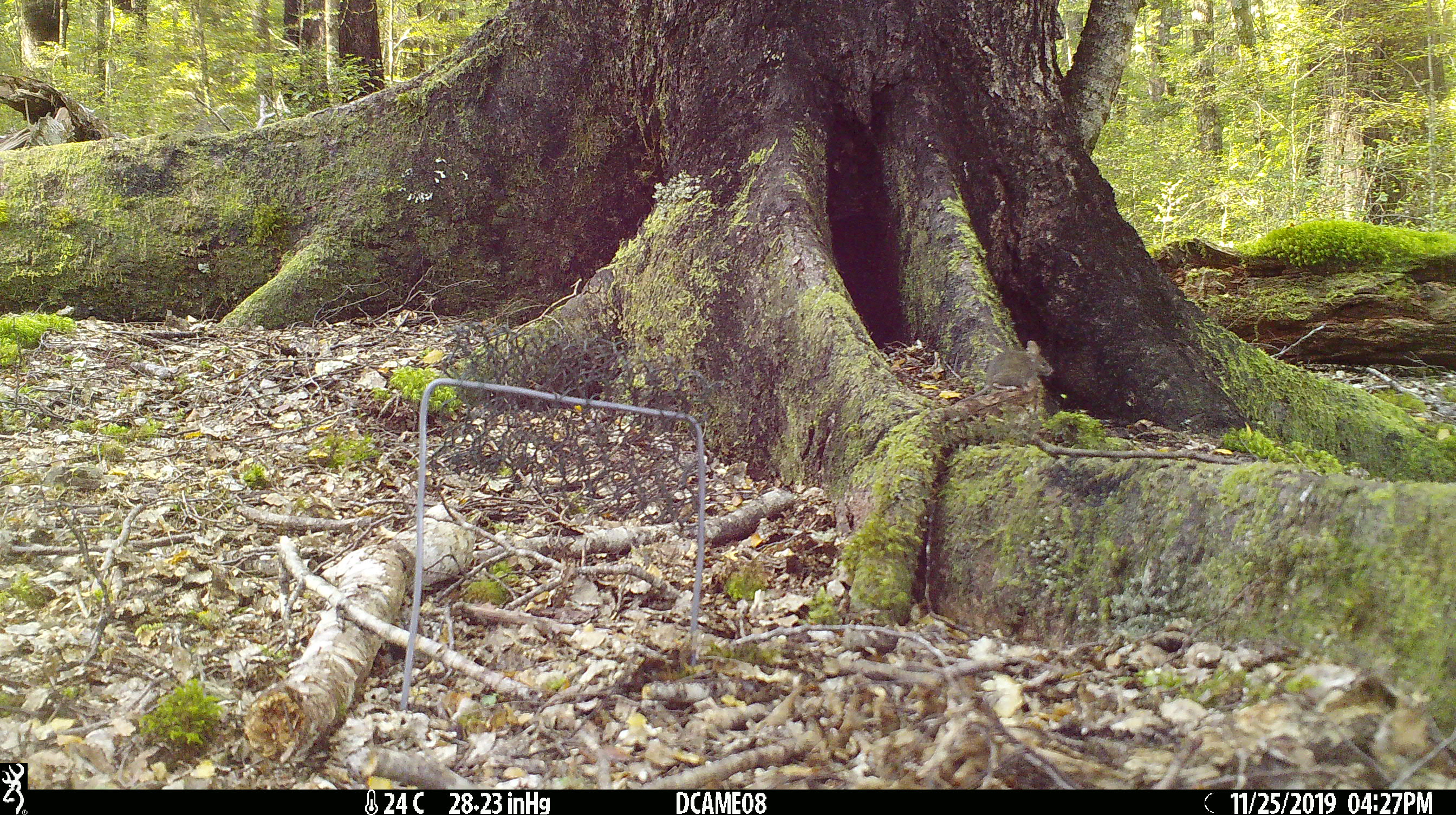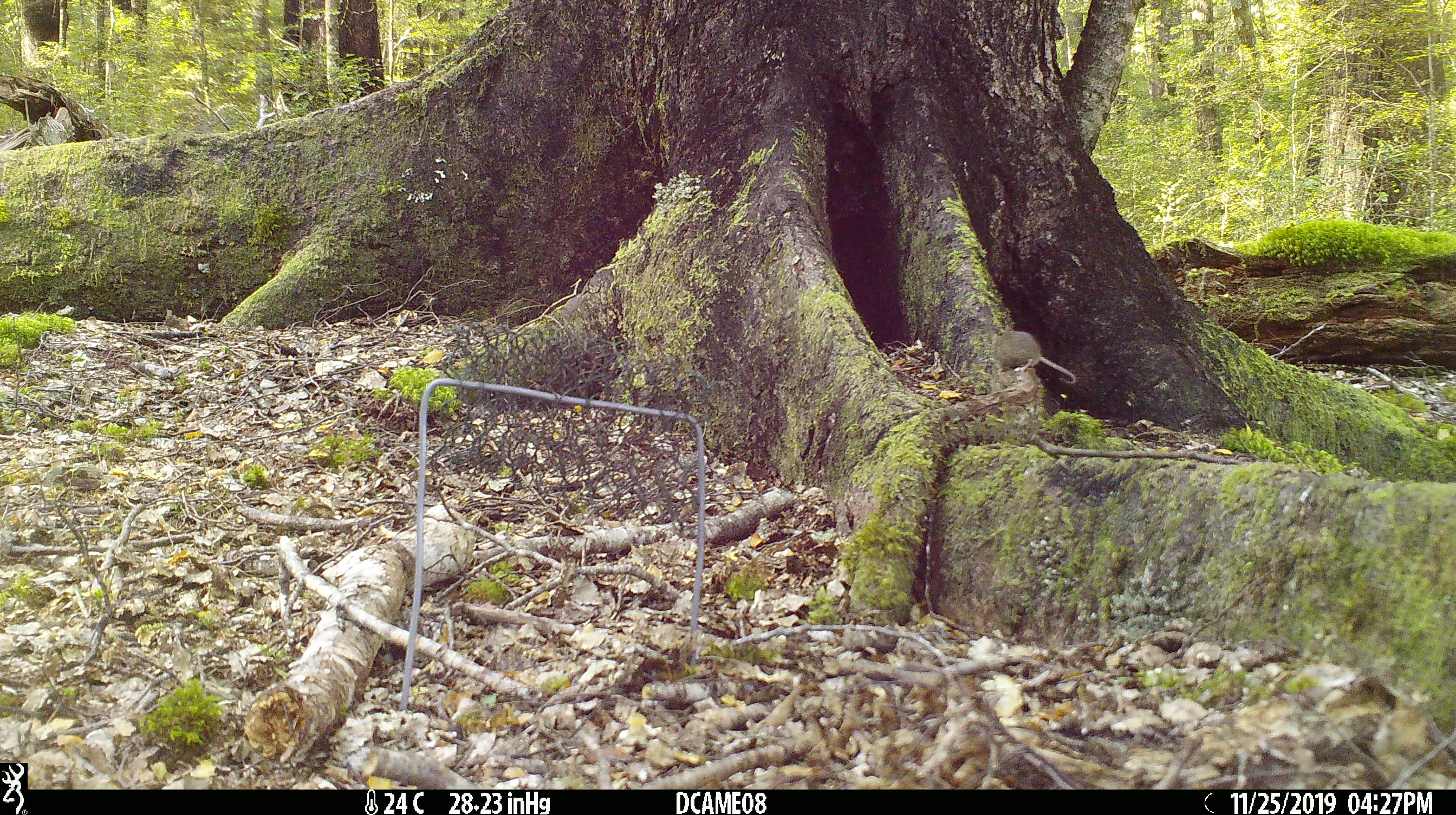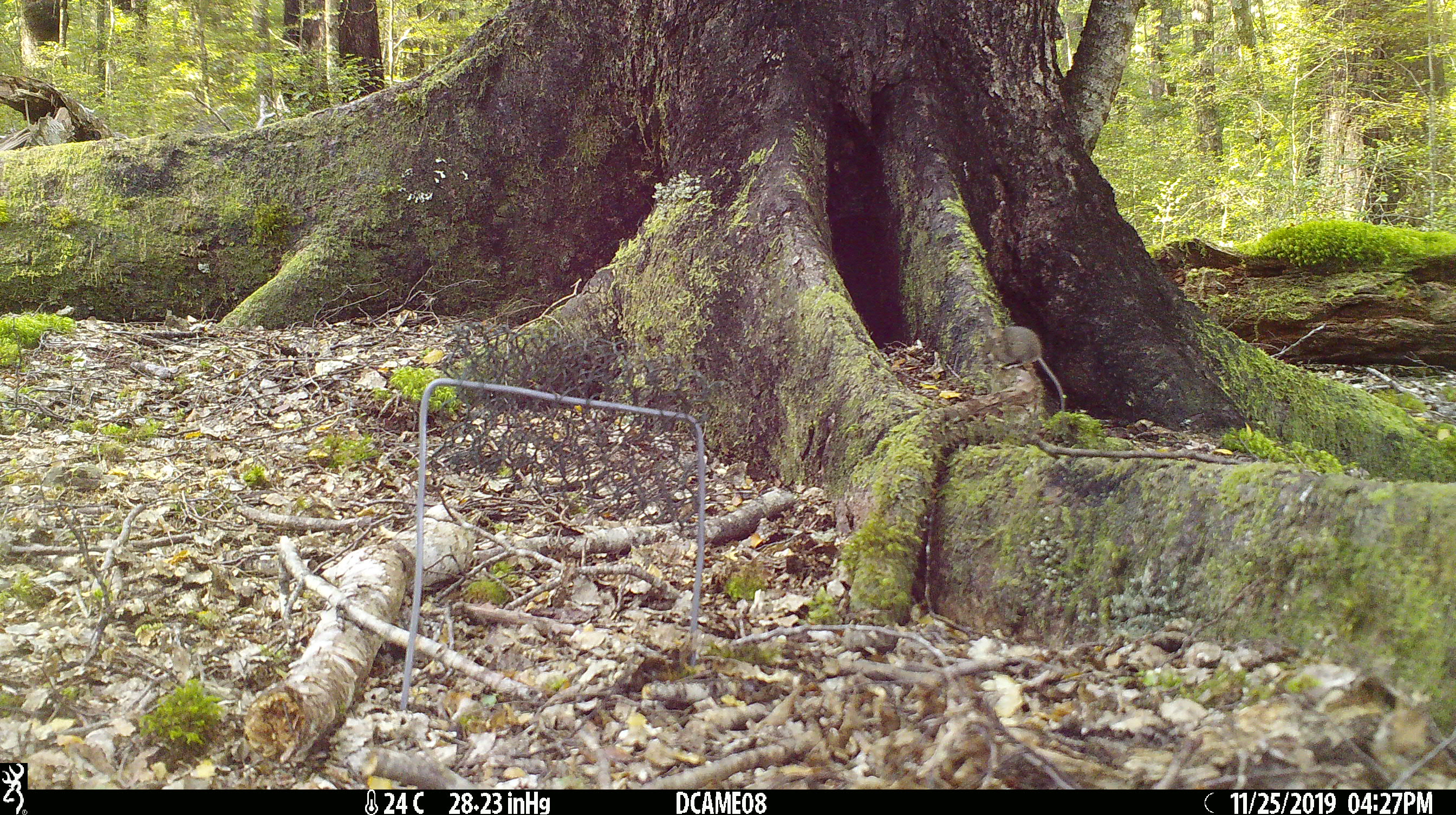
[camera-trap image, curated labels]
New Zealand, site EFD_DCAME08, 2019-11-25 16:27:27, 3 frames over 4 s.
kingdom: Animalia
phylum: Chordata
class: Mammalia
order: Rodentia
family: Muridae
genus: Mus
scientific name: Mus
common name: mouse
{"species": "mouse (Mus)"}